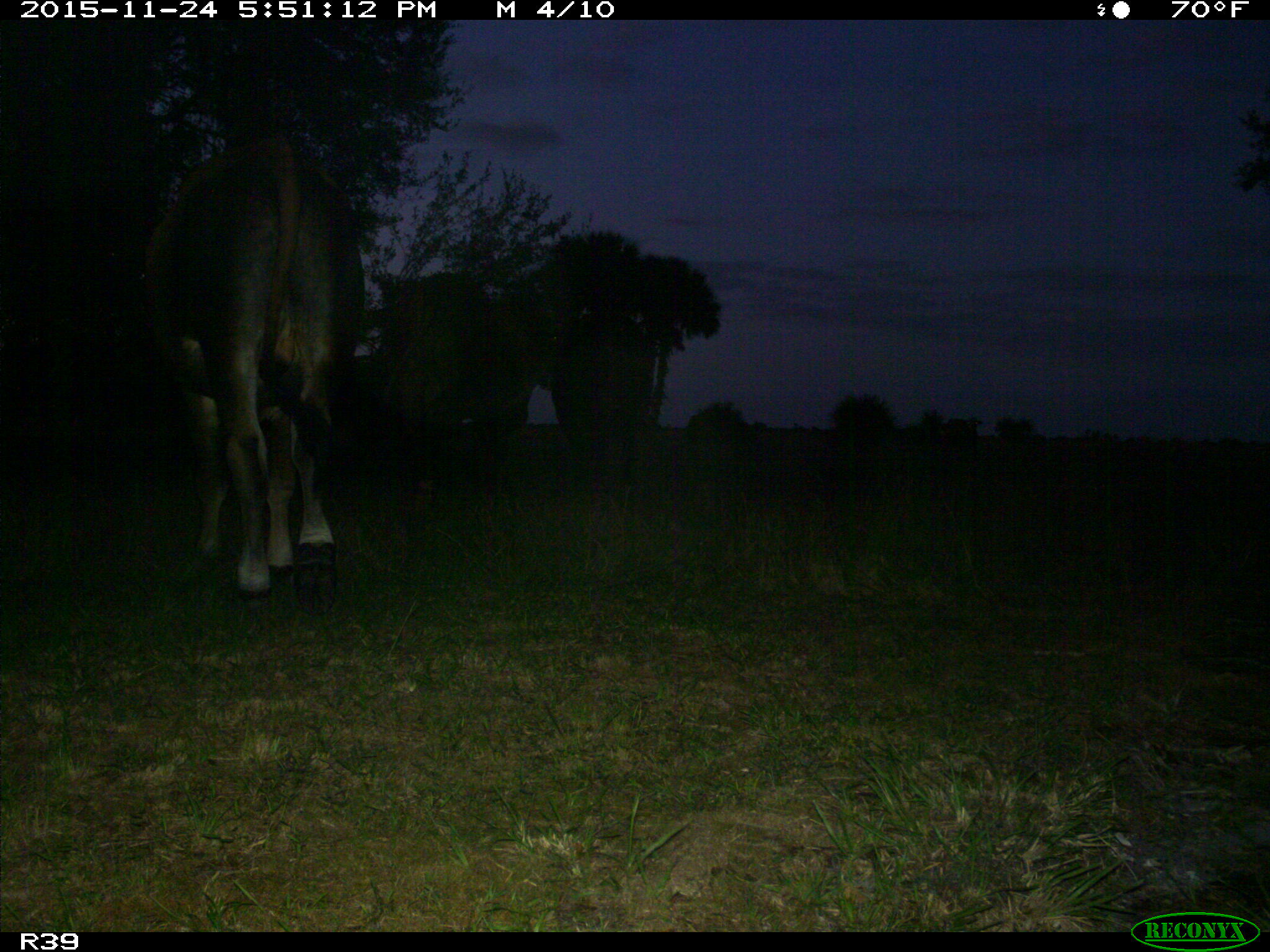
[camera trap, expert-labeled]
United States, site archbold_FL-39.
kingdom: Animalia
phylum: Chordata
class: Mammalia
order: Artiodactyla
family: Bovidae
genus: Bos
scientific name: Bos taurus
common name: domestic cow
Bos taurus (domestic cow).